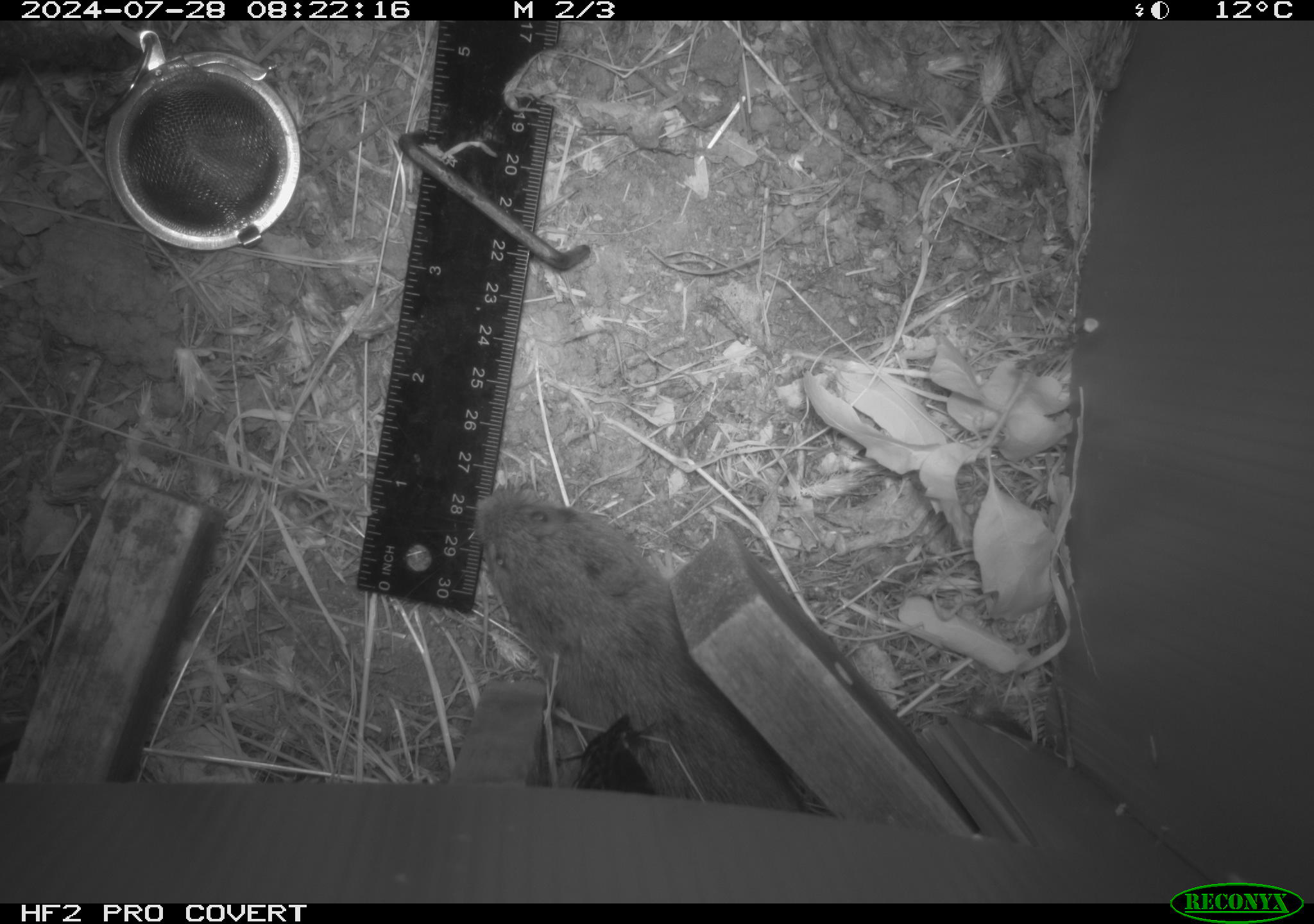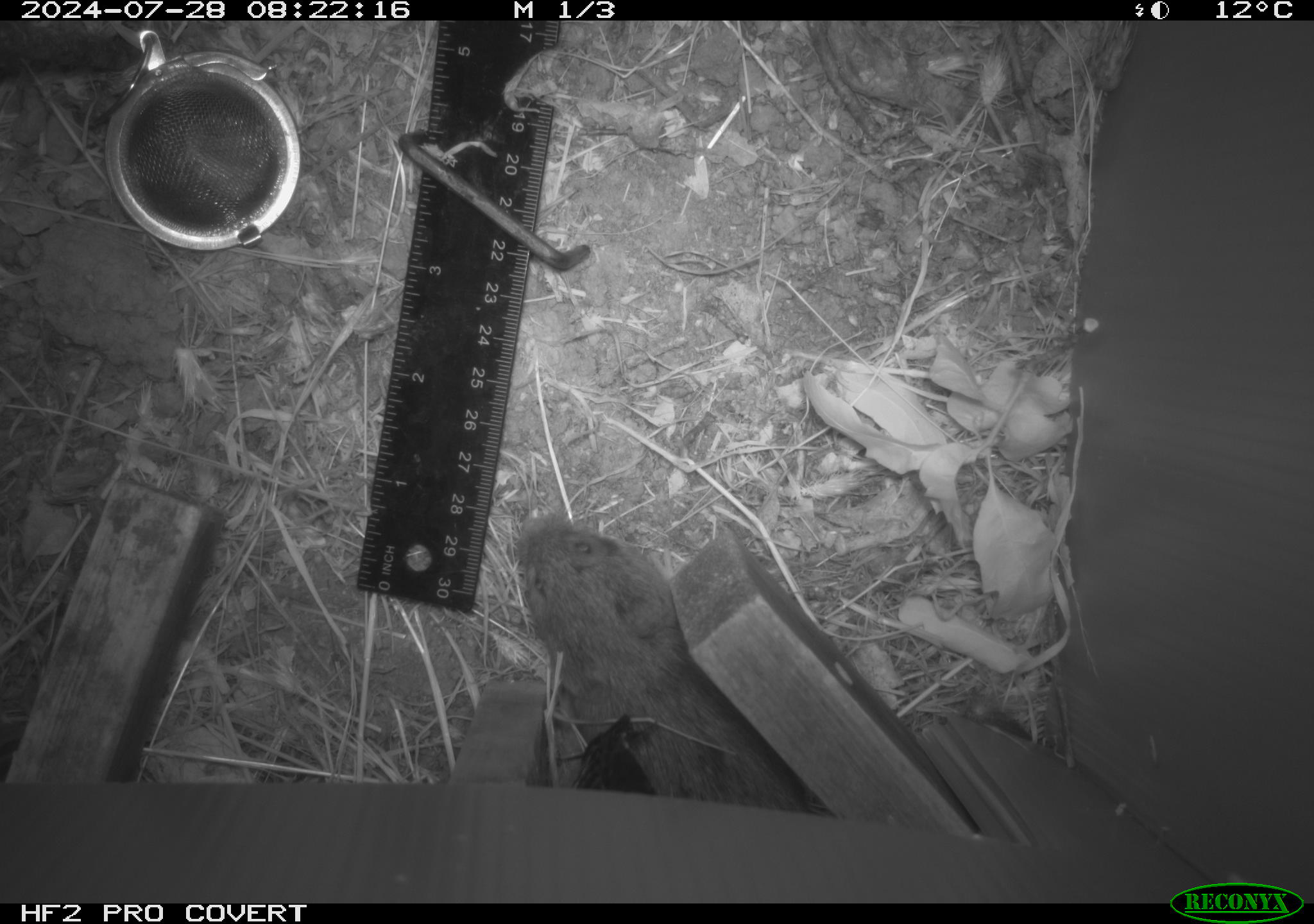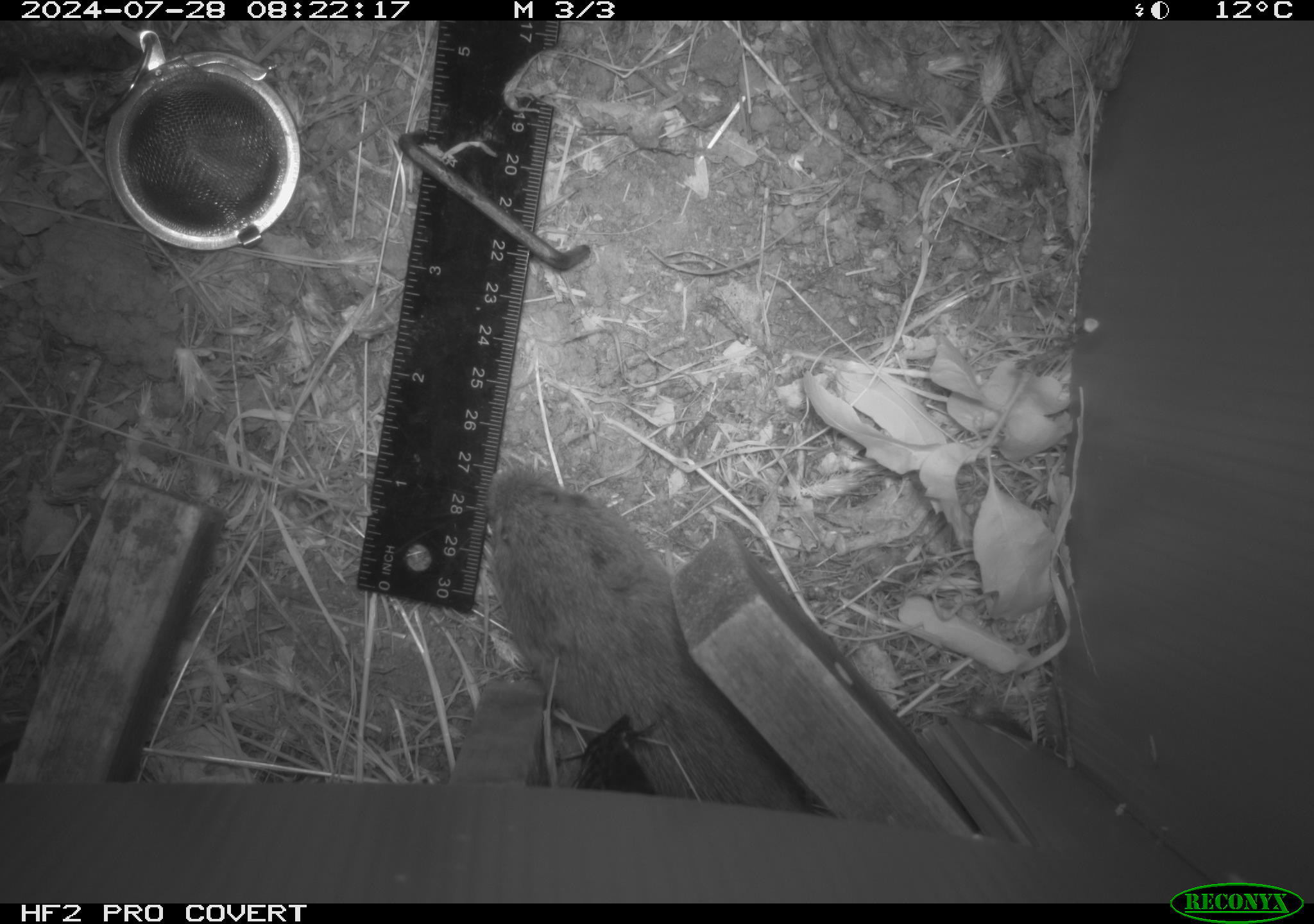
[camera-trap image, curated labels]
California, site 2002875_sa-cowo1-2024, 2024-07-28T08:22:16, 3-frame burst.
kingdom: Animalia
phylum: Chordata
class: Mammalia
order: Rodentia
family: Cricetidae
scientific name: Arvicolinae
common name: voles, lemmings, and muskrats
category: arvicolinae subfamily